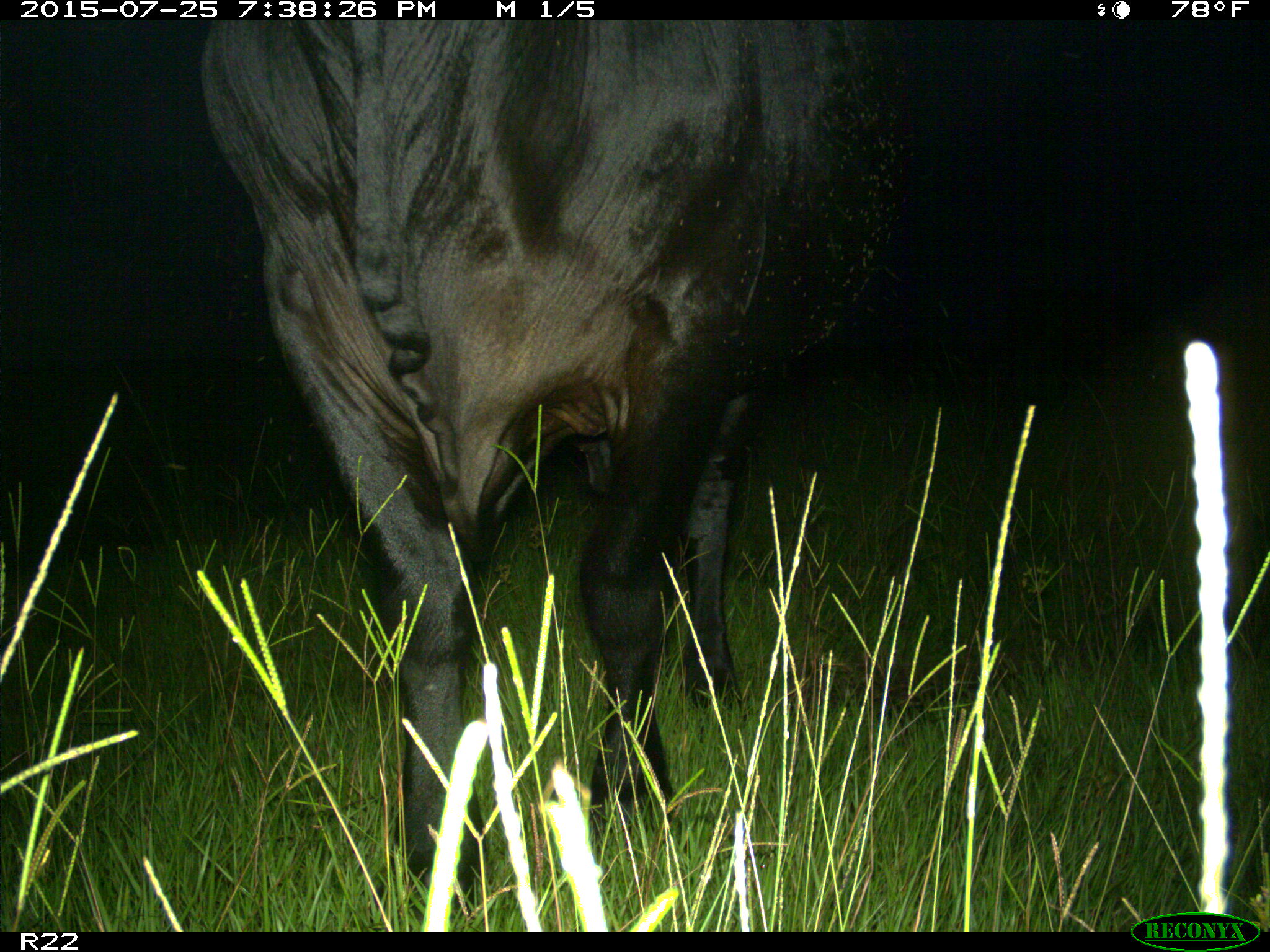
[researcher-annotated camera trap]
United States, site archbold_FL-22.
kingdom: Animalia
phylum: Chordata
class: Mammalia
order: Artiodactyla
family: Bovidae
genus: Bos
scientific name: Bos taurus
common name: domestic cow